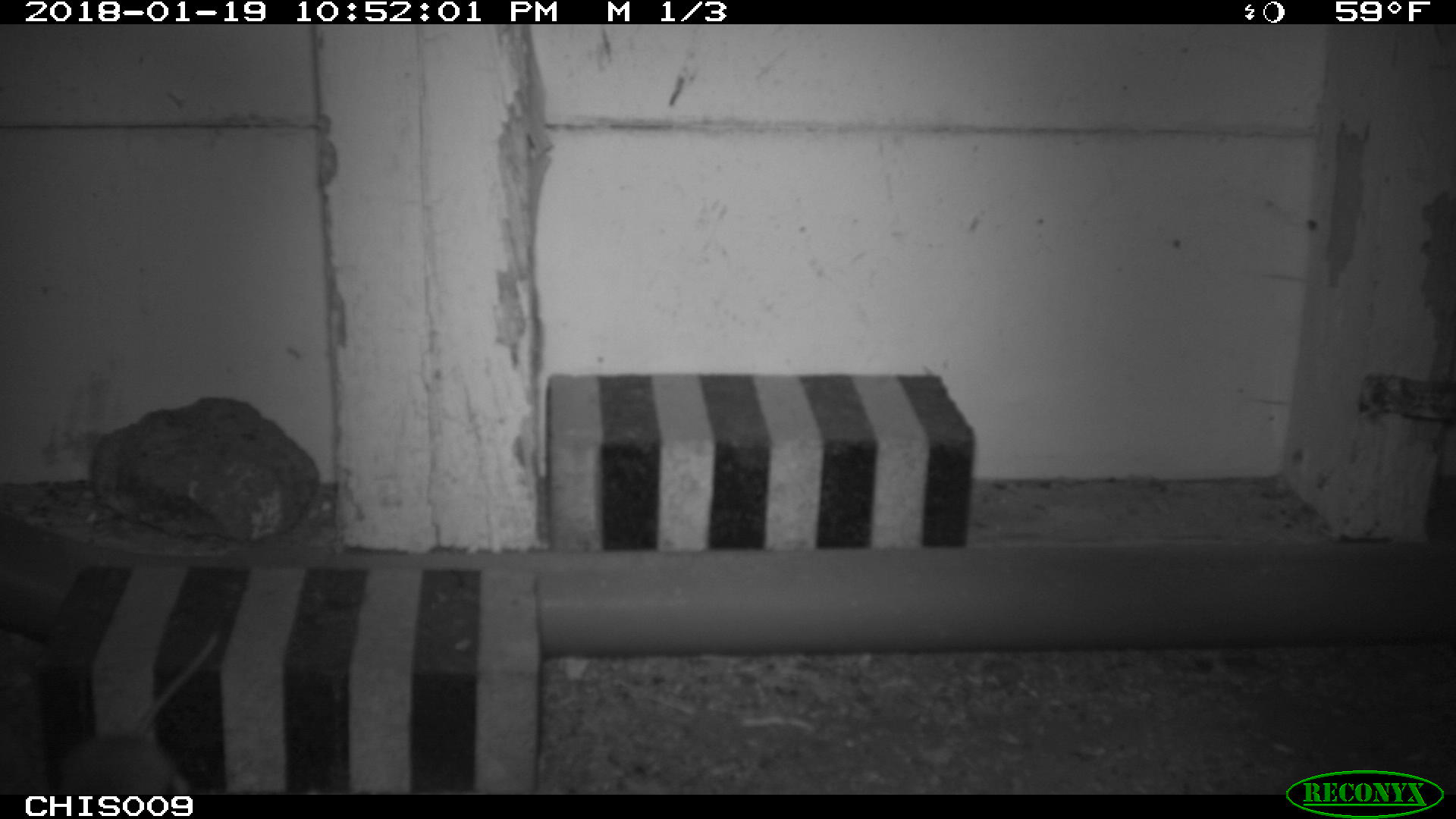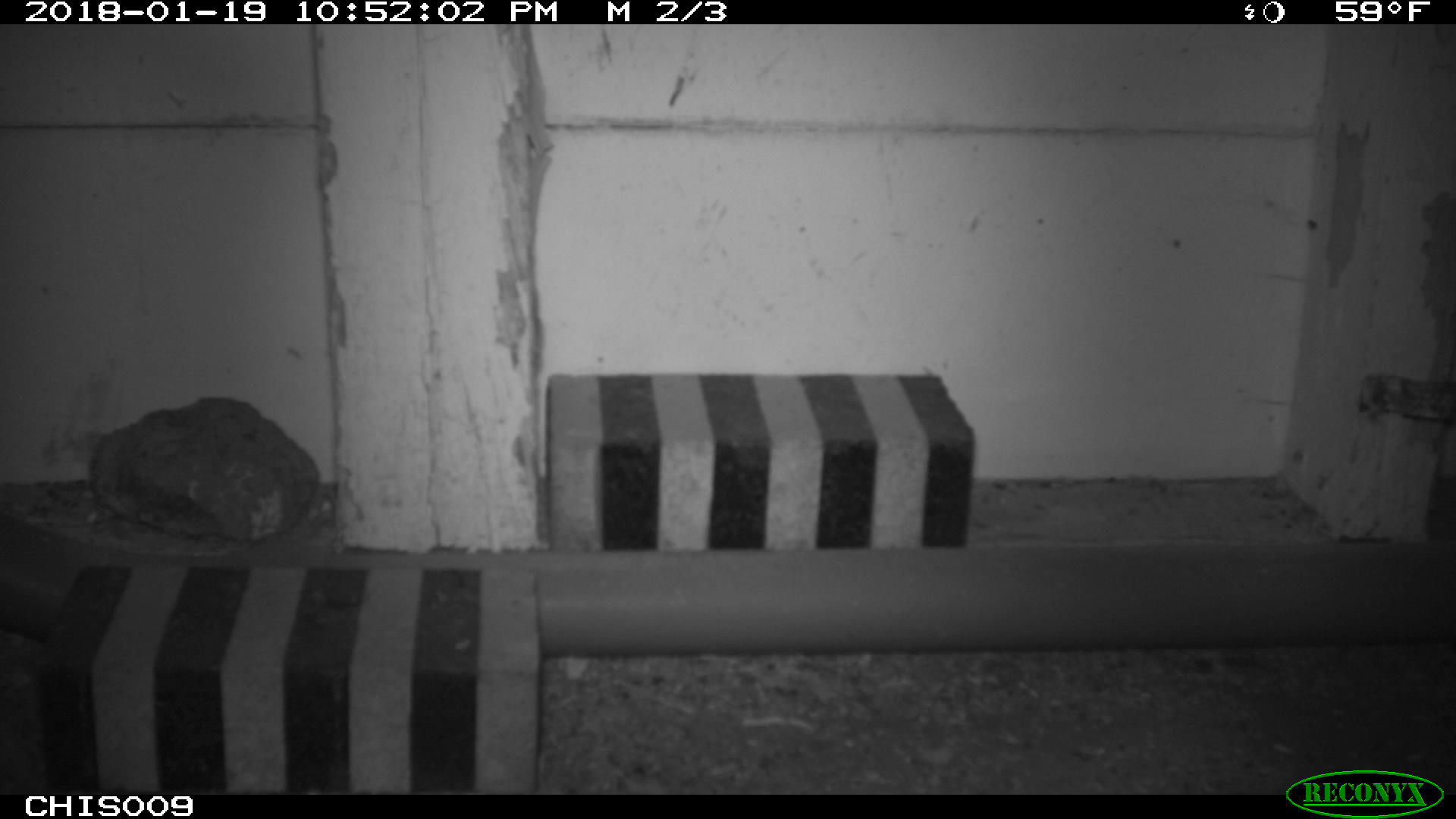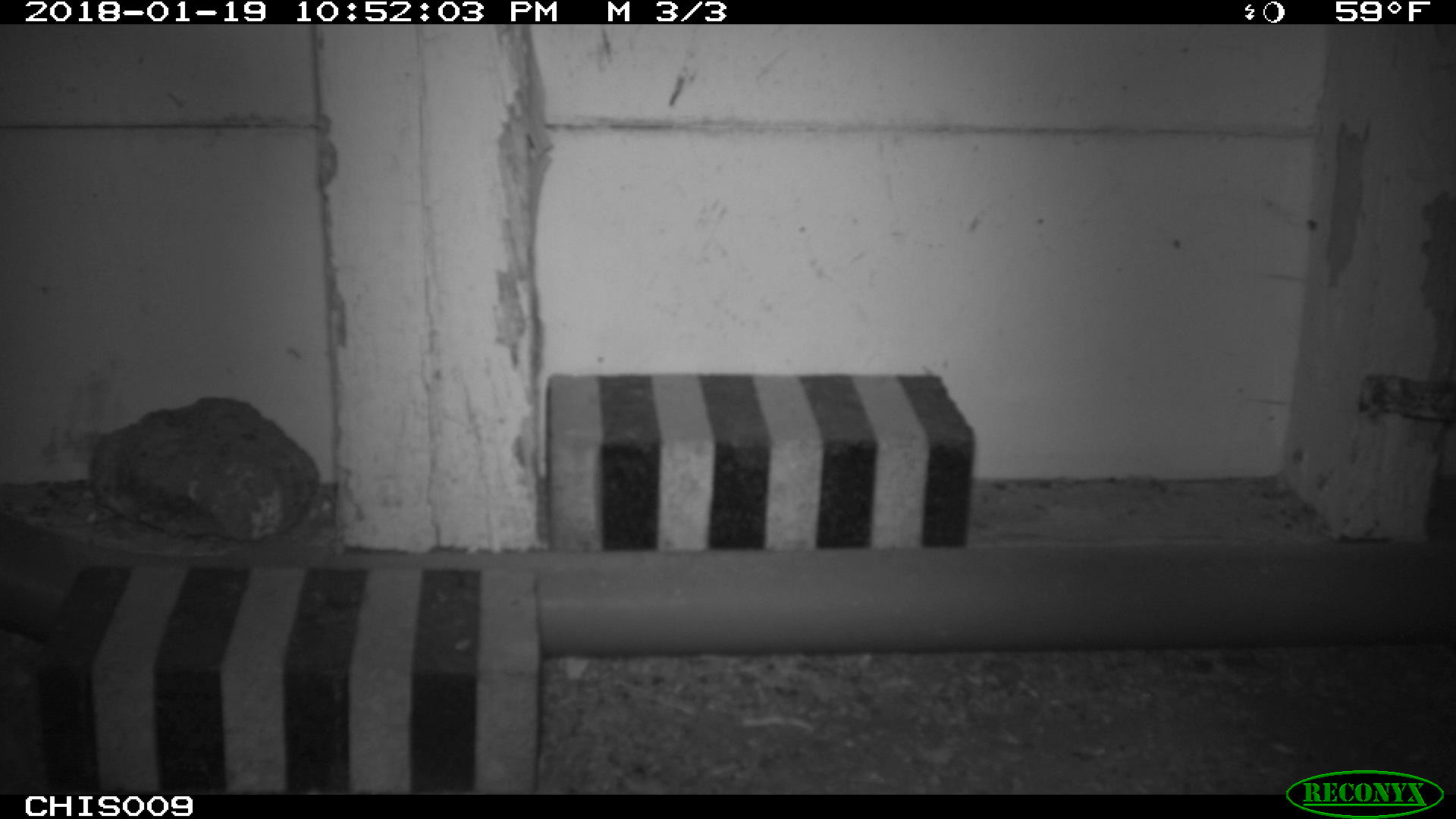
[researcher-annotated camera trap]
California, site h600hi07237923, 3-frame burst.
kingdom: Animalia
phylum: Chordata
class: Mammalia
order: Rodentia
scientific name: Rodentia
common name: rodent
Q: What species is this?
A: Rodent (Rodentia).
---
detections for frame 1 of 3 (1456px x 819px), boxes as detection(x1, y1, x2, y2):
rodent: detection(58, 629, 221, 790)